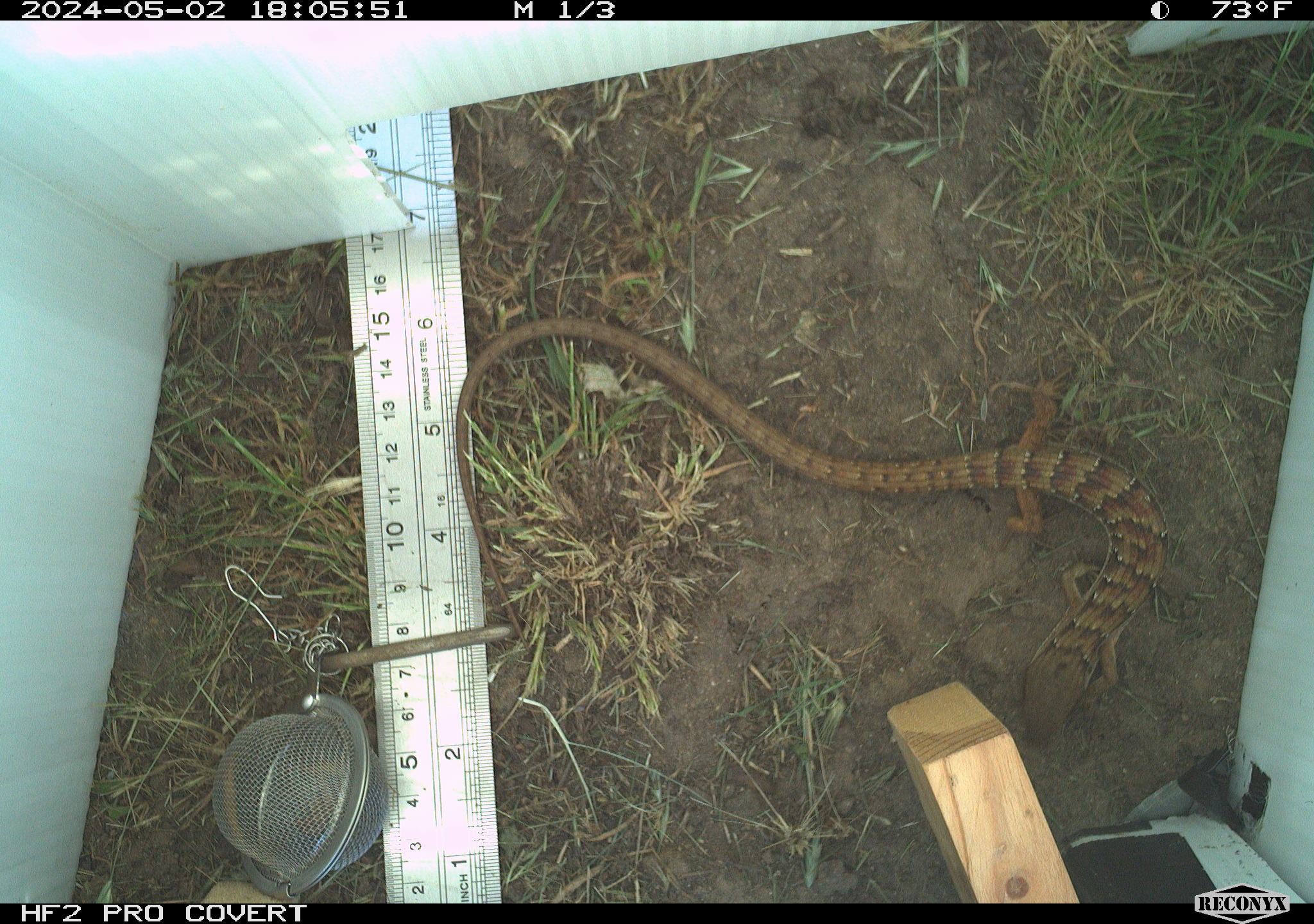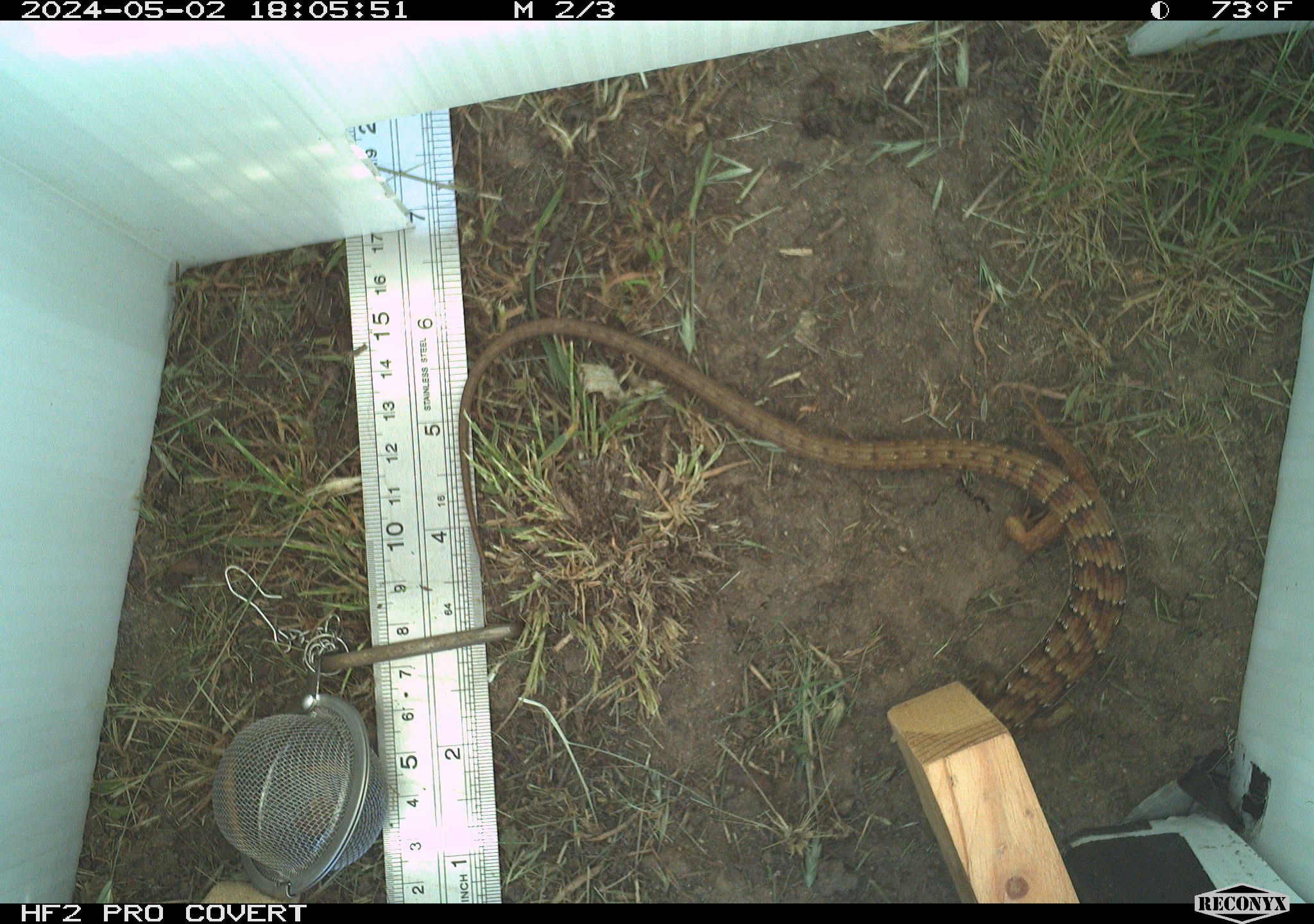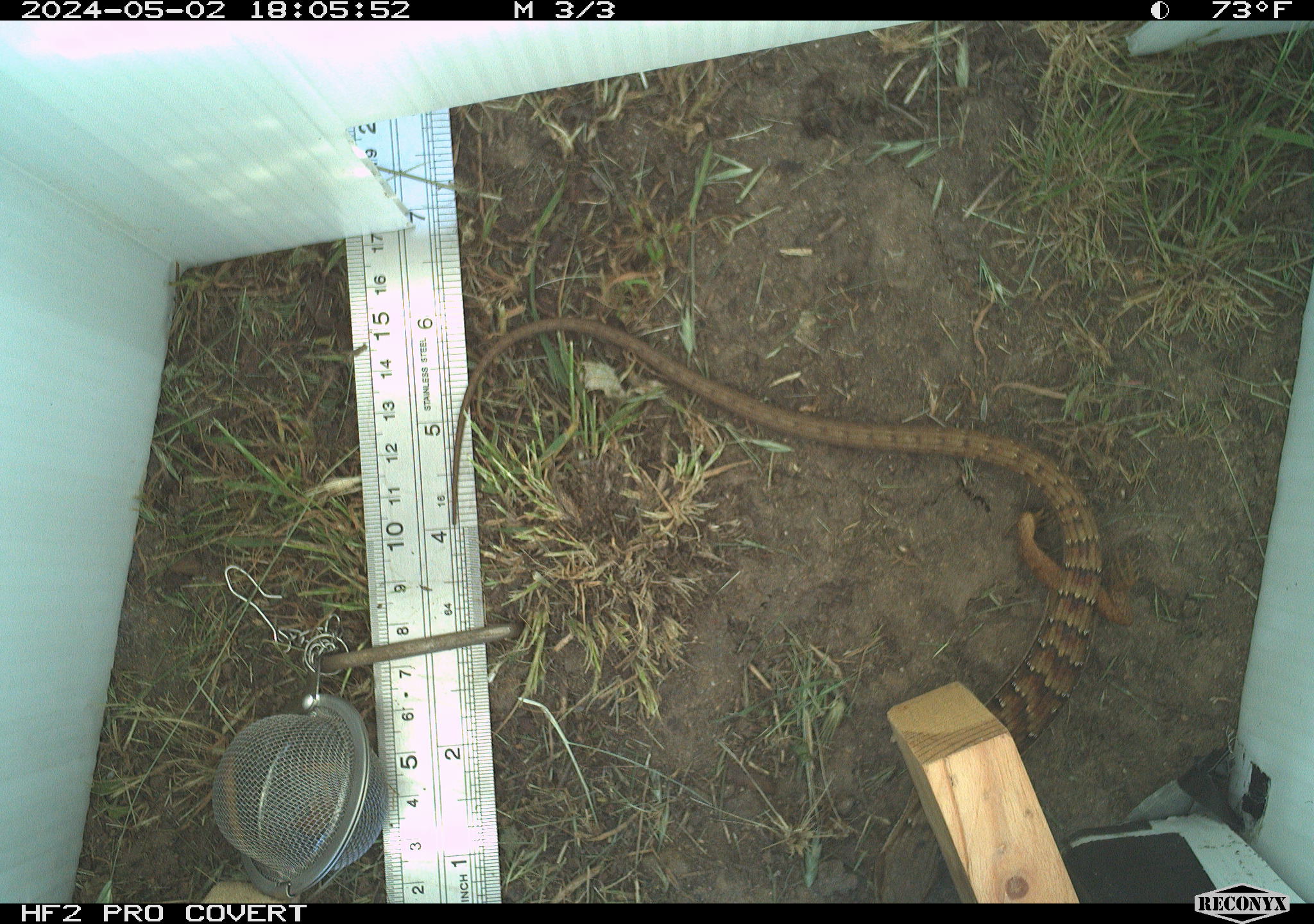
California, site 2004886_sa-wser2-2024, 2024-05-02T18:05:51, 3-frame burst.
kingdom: Animalia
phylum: Chordata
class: Reptilia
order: Squamata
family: Anguidae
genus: Elgaria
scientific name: Elgaria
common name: alligator lizards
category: elgaria species